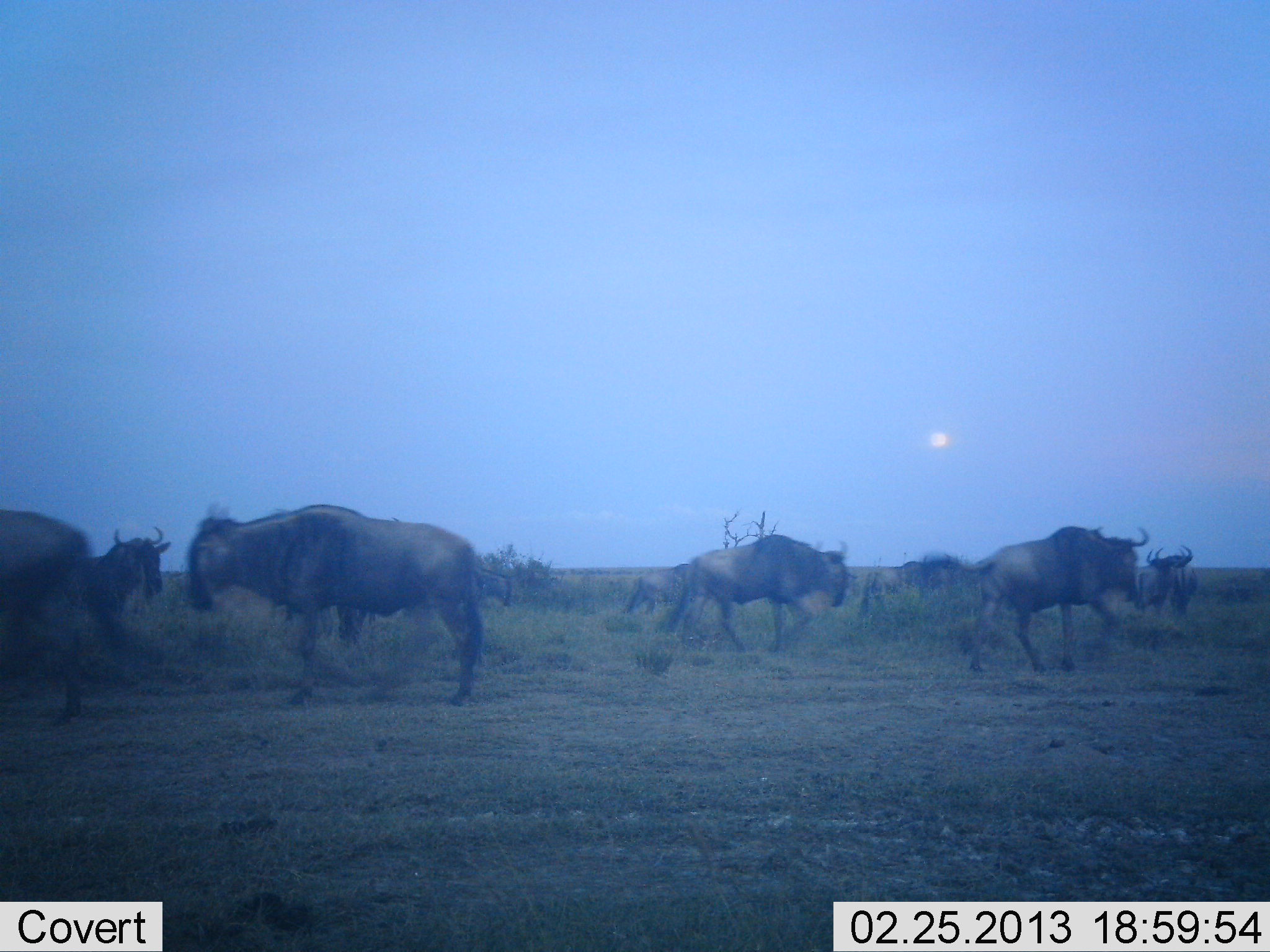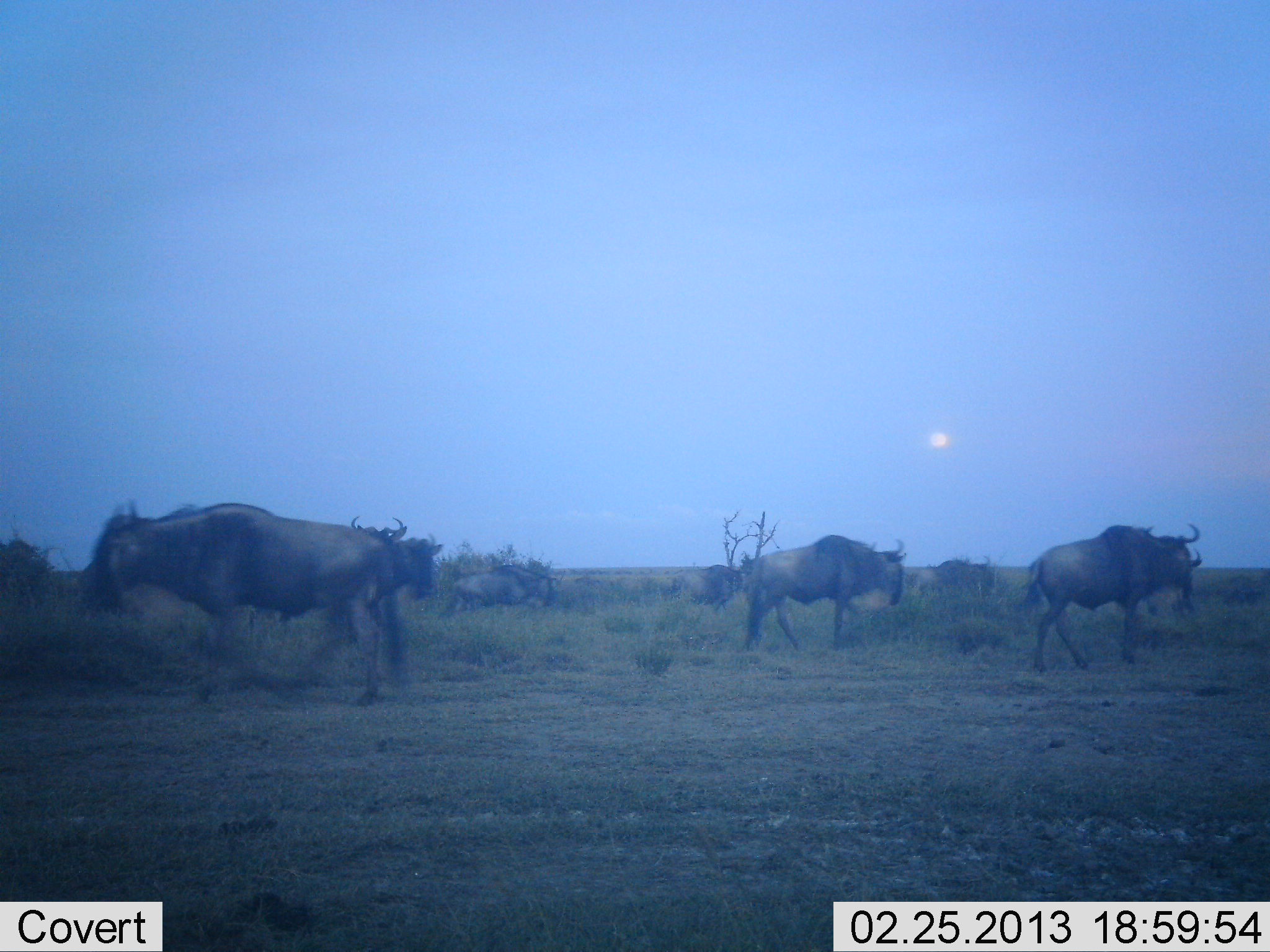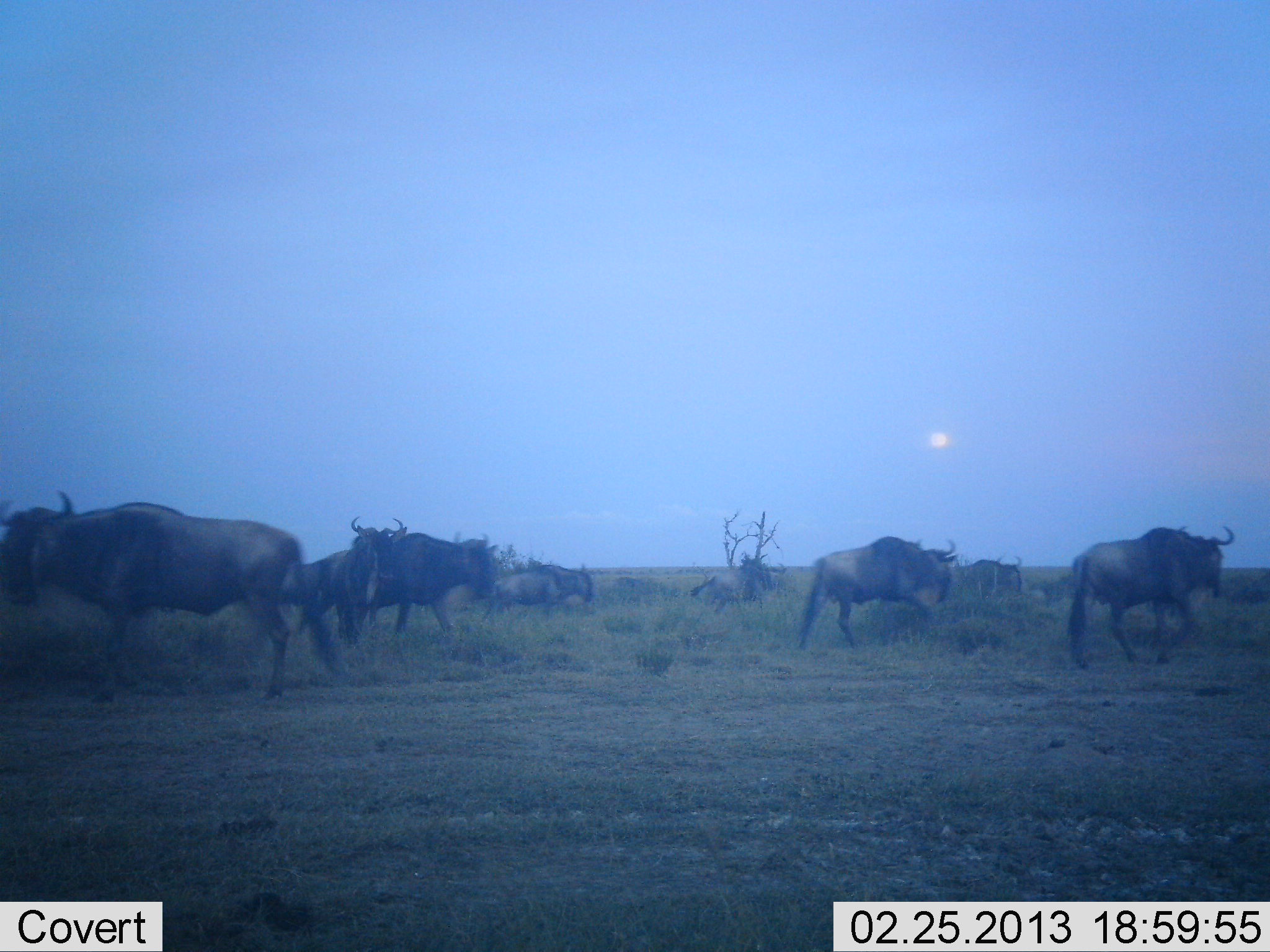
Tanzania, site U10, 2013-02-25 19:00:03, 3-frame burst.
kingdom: Animalia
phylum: Chordata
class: Mammalia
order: Artiodactyla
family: Bovidae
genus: Connochaetes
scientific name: Connochaetes taurinus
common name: blue wildebeest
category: wildebeest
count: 11-50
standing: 40%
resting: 12%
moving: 96%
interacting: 12%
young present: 0%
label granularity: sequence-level